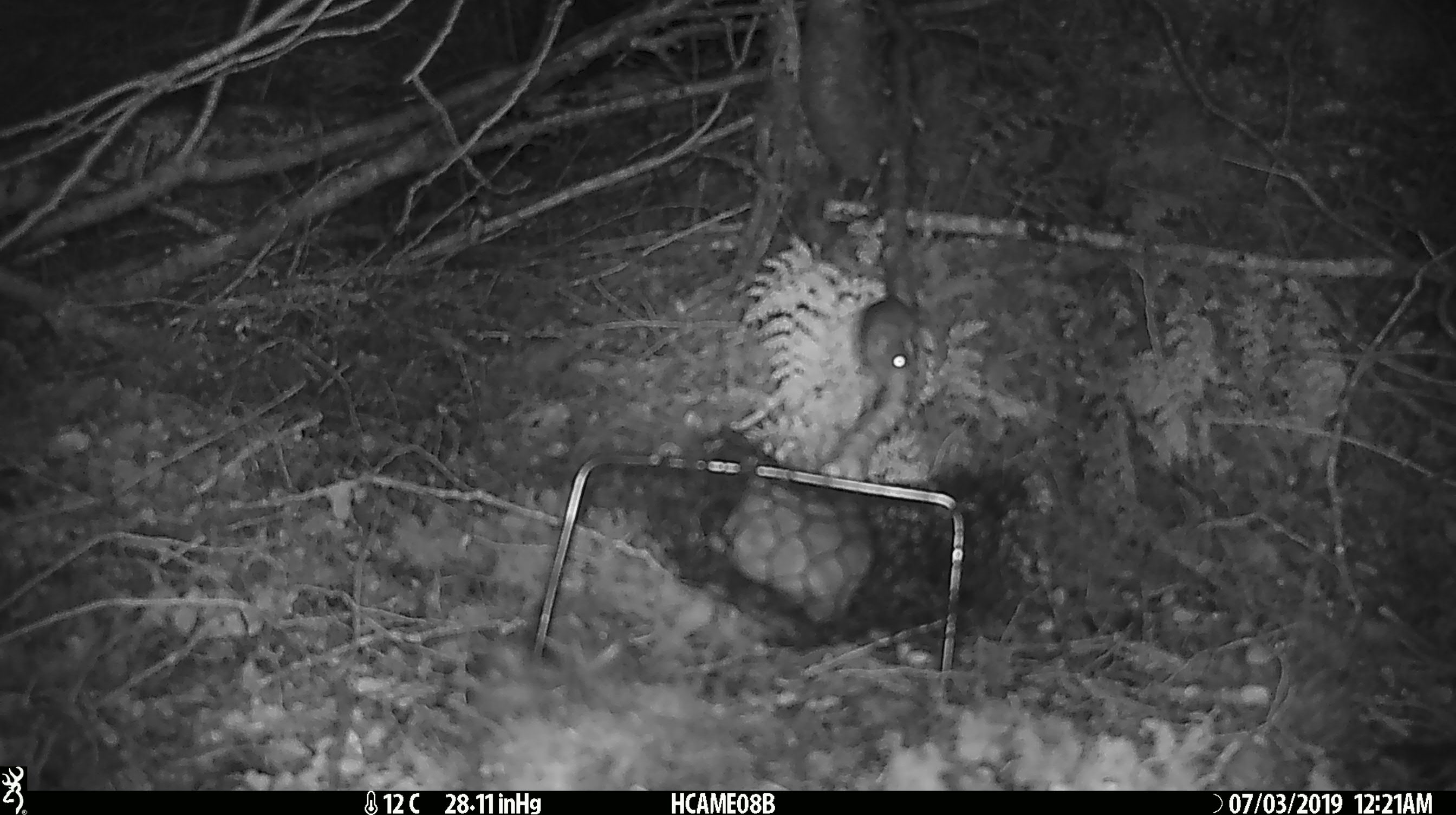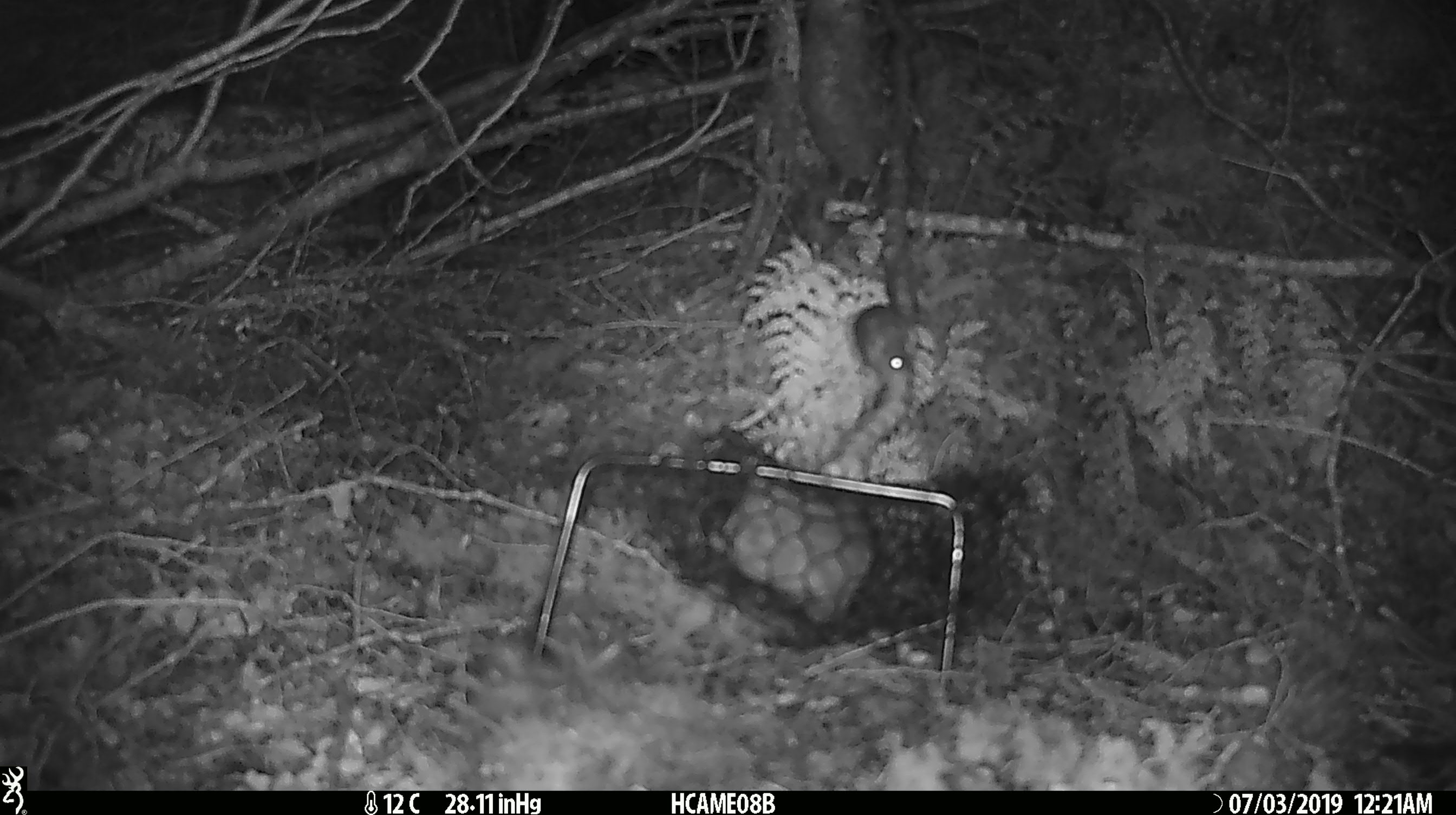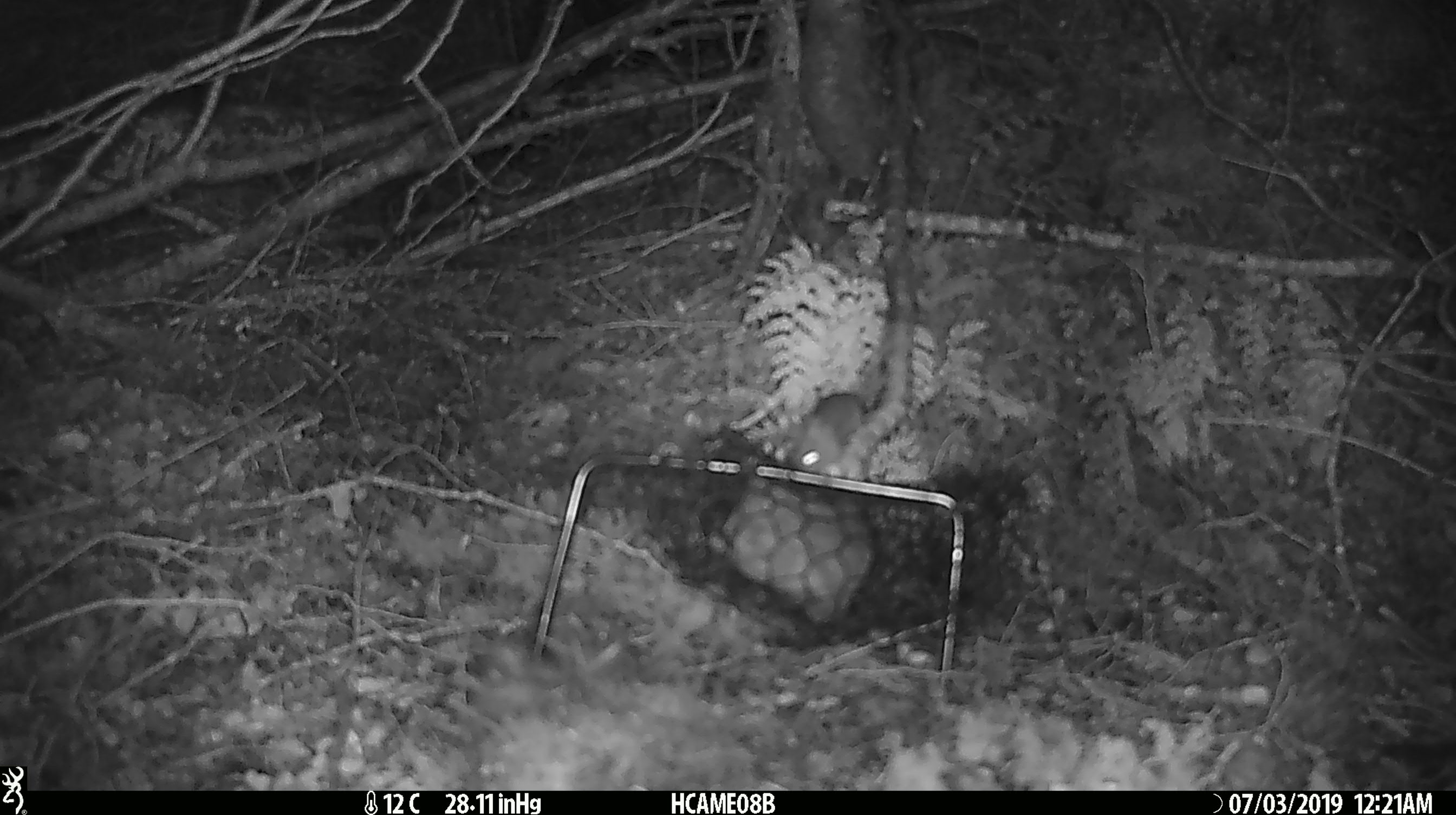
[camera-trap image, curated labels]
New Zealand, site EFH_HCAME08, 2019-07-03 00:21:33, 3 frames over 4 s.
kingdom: Animalia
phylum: Chordata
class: Mammalia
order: Rodentia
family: Muridae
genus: Mus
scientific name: Mus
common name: mouse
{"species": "mouse (Mus)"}